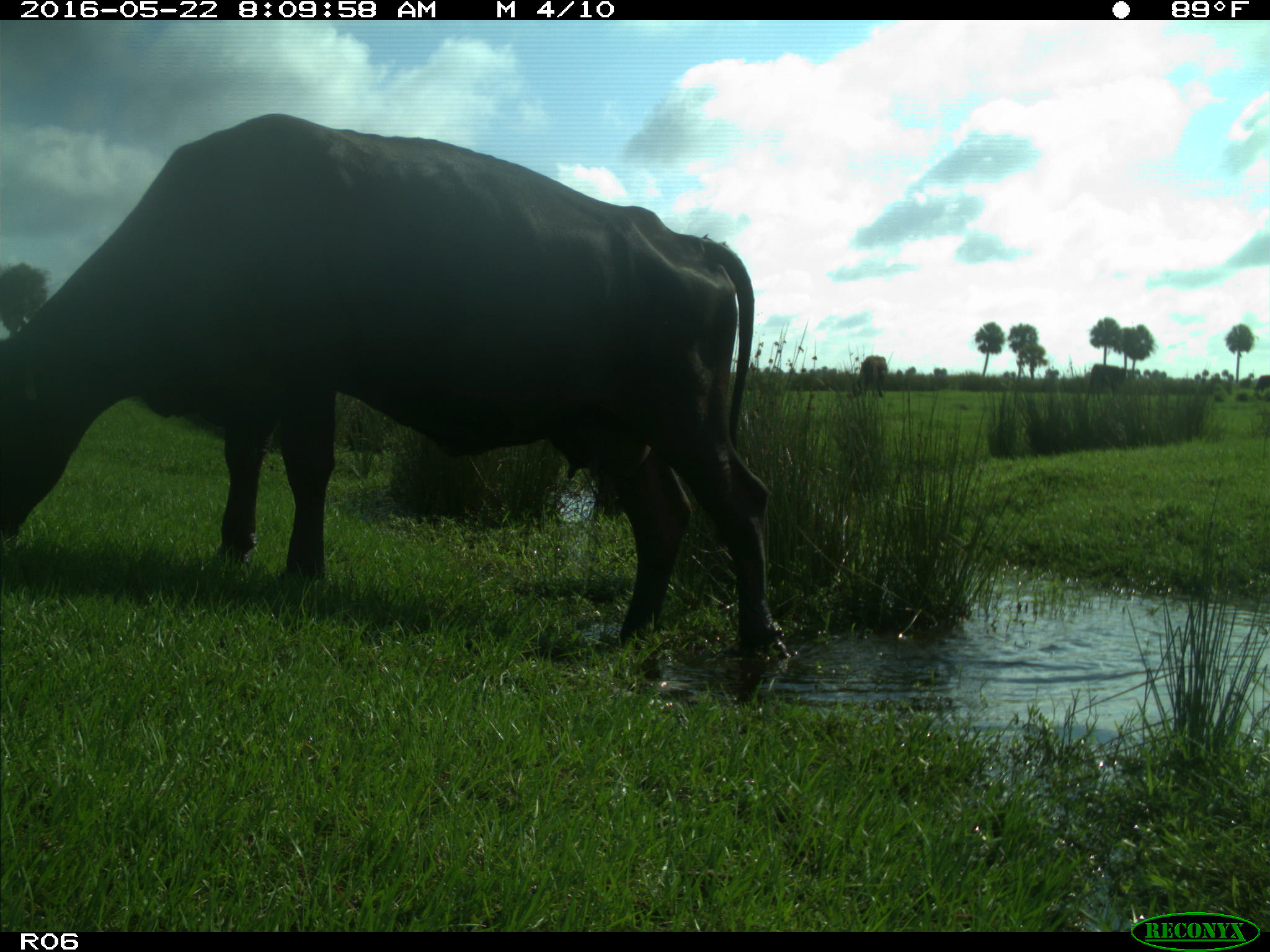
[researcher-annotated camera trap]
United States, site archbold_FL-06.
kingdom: Animalia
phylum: Chordata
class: Mammalia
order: Artiodactyla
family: Bovidae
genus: Bos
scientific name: Bos taurus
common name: domestic cow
Bos taurus (domestic cow).